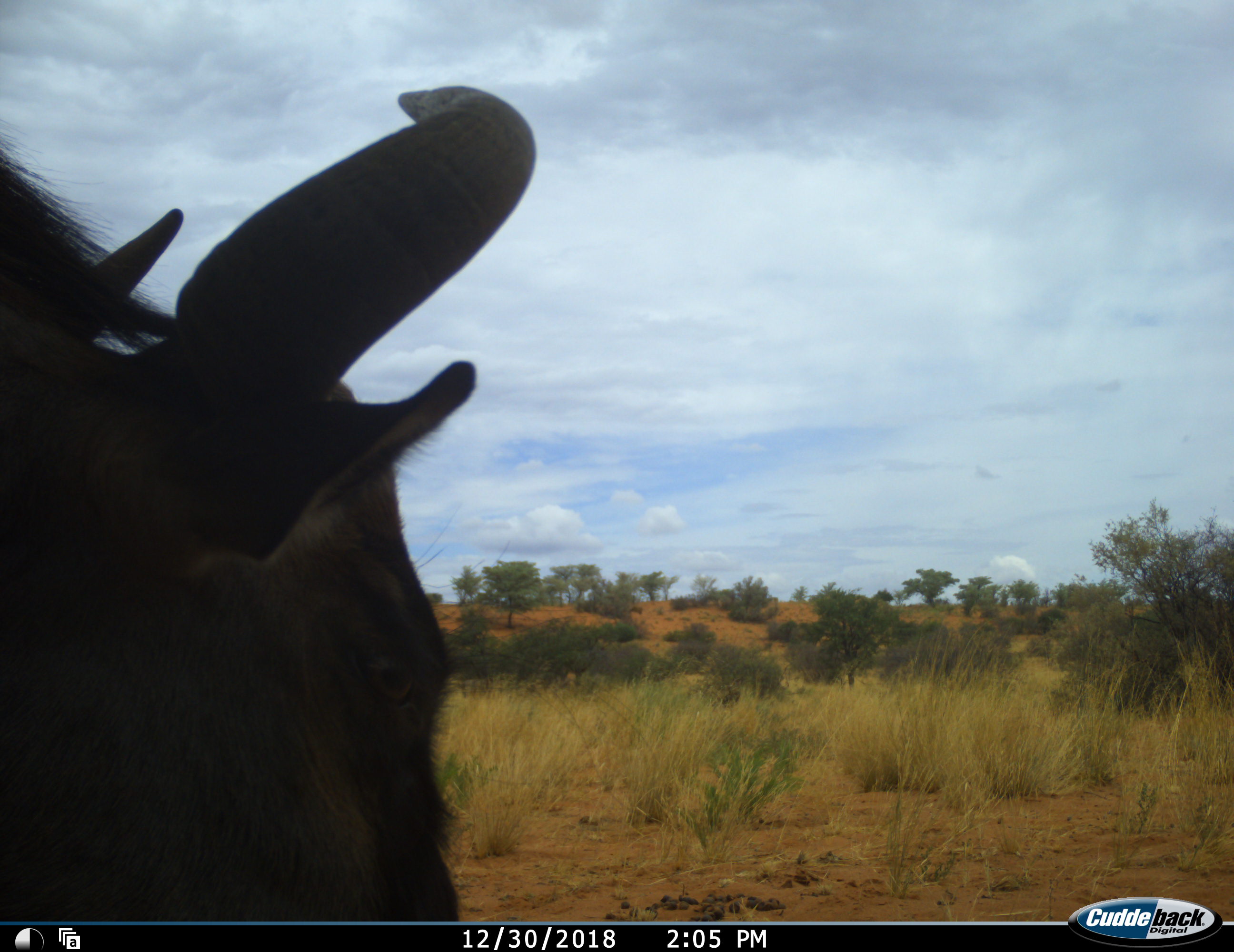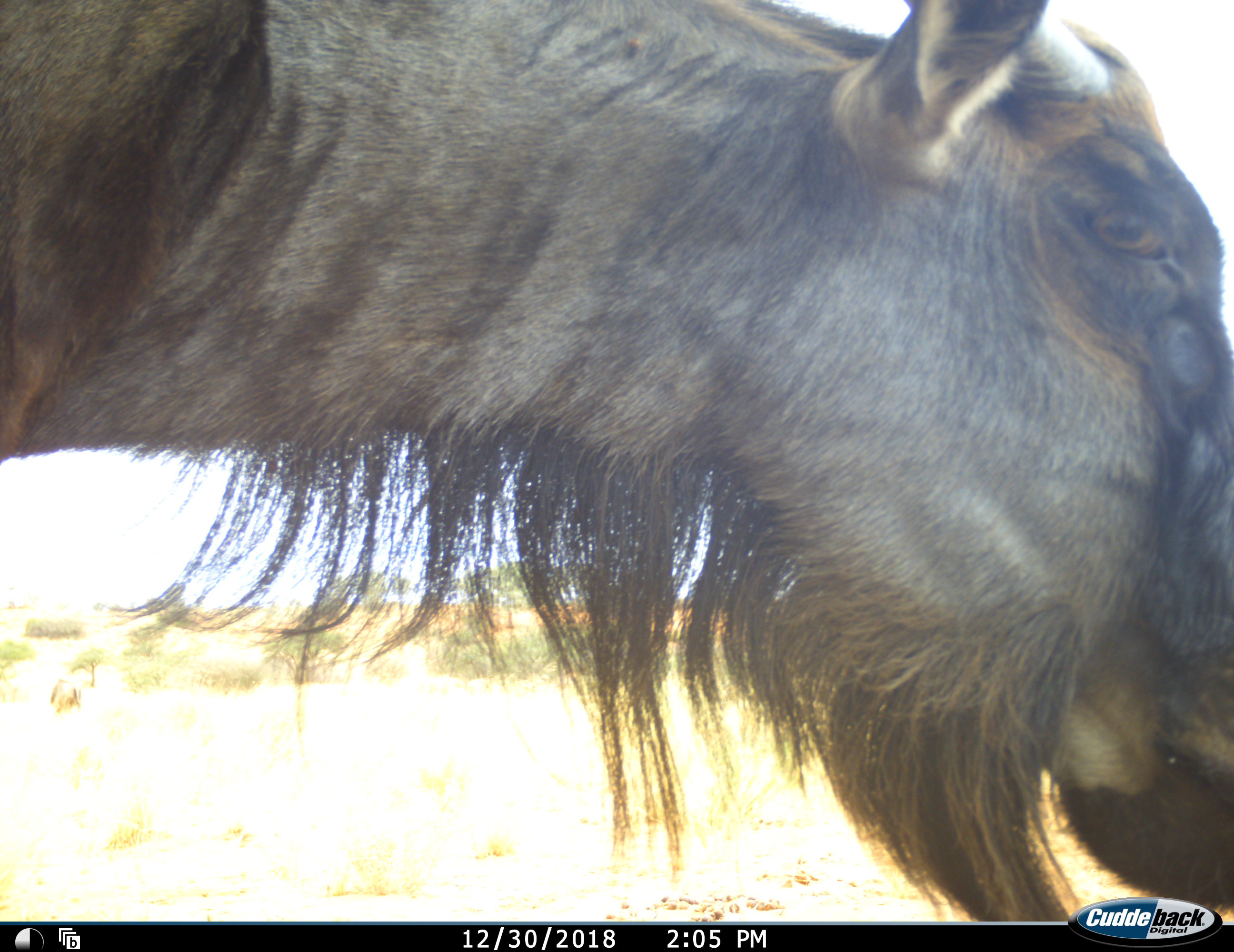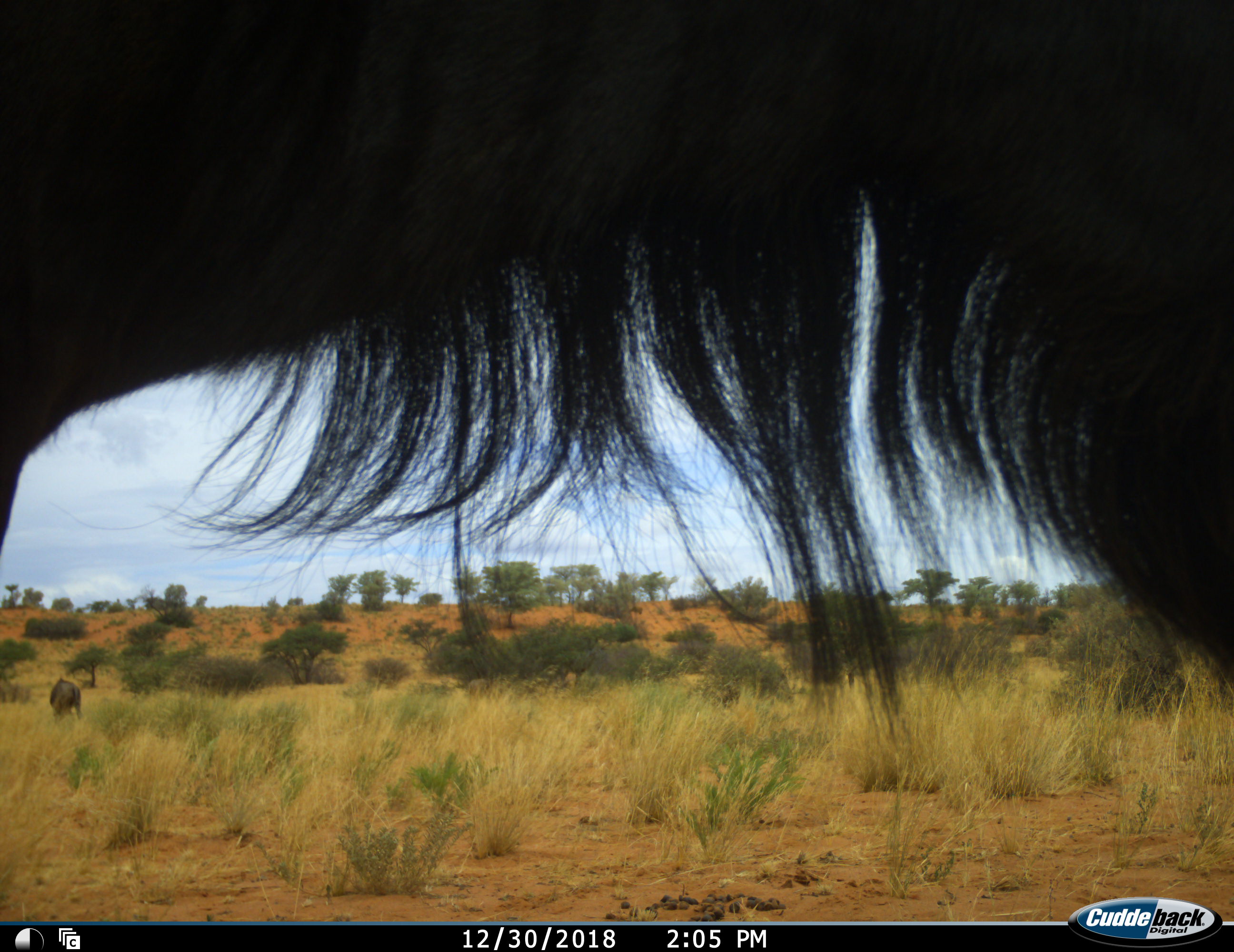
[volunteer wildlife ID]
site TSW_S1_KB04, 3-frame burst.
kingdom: Animalia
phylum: Chordata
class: Mammalia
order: Artiodactyla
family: Bovidae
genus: Connochaetes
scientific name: Connochaetes taurinus taurinus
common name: blue wildebeest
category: wildebeestblue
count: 1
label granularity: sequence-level